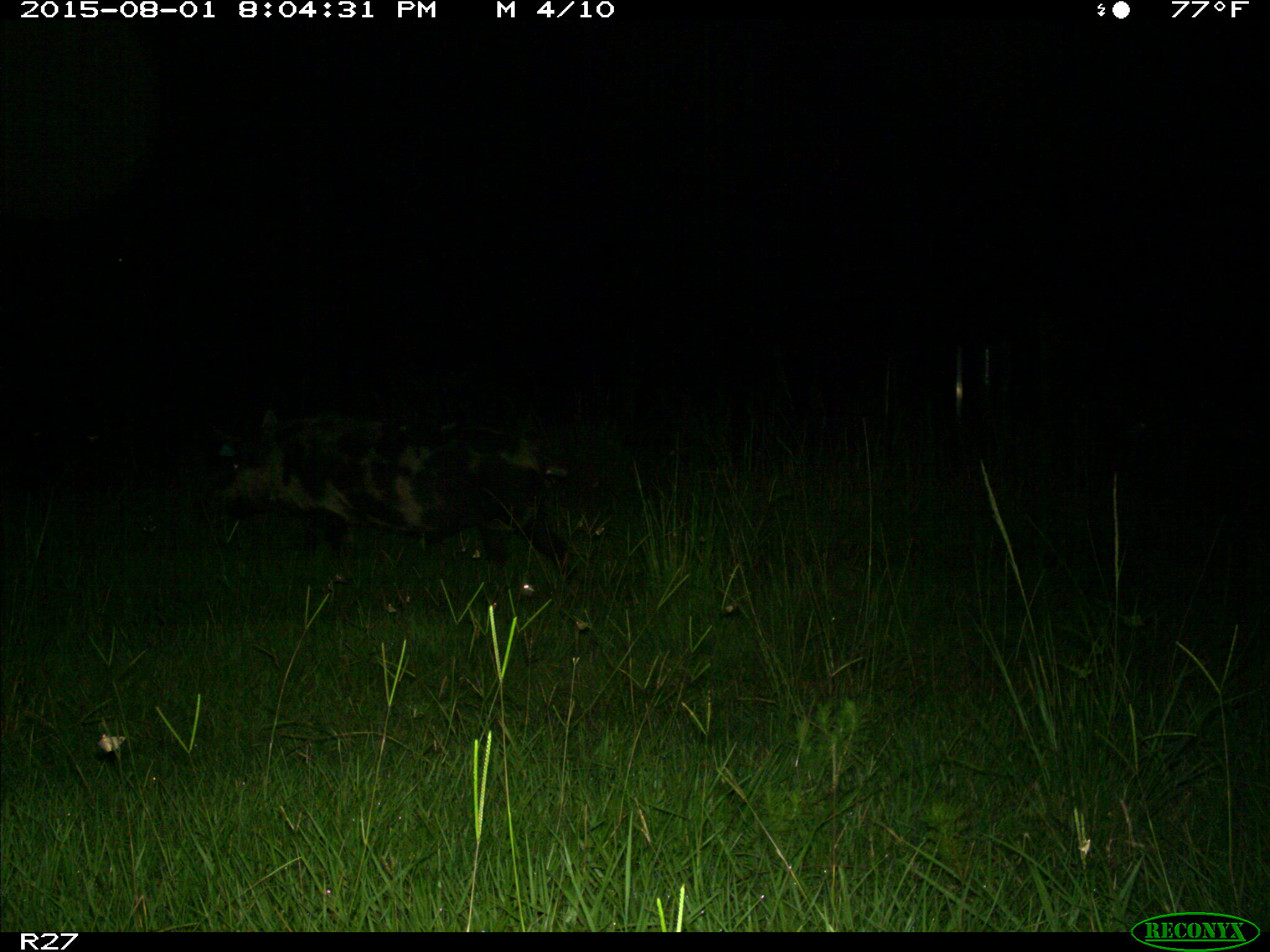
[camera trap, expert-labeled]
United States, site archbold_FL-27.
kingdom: Animalia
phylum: Chordata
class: Mammalia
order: Artiodactyla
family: Suidae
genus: Sus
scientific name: Sus scrofa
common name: wild boar